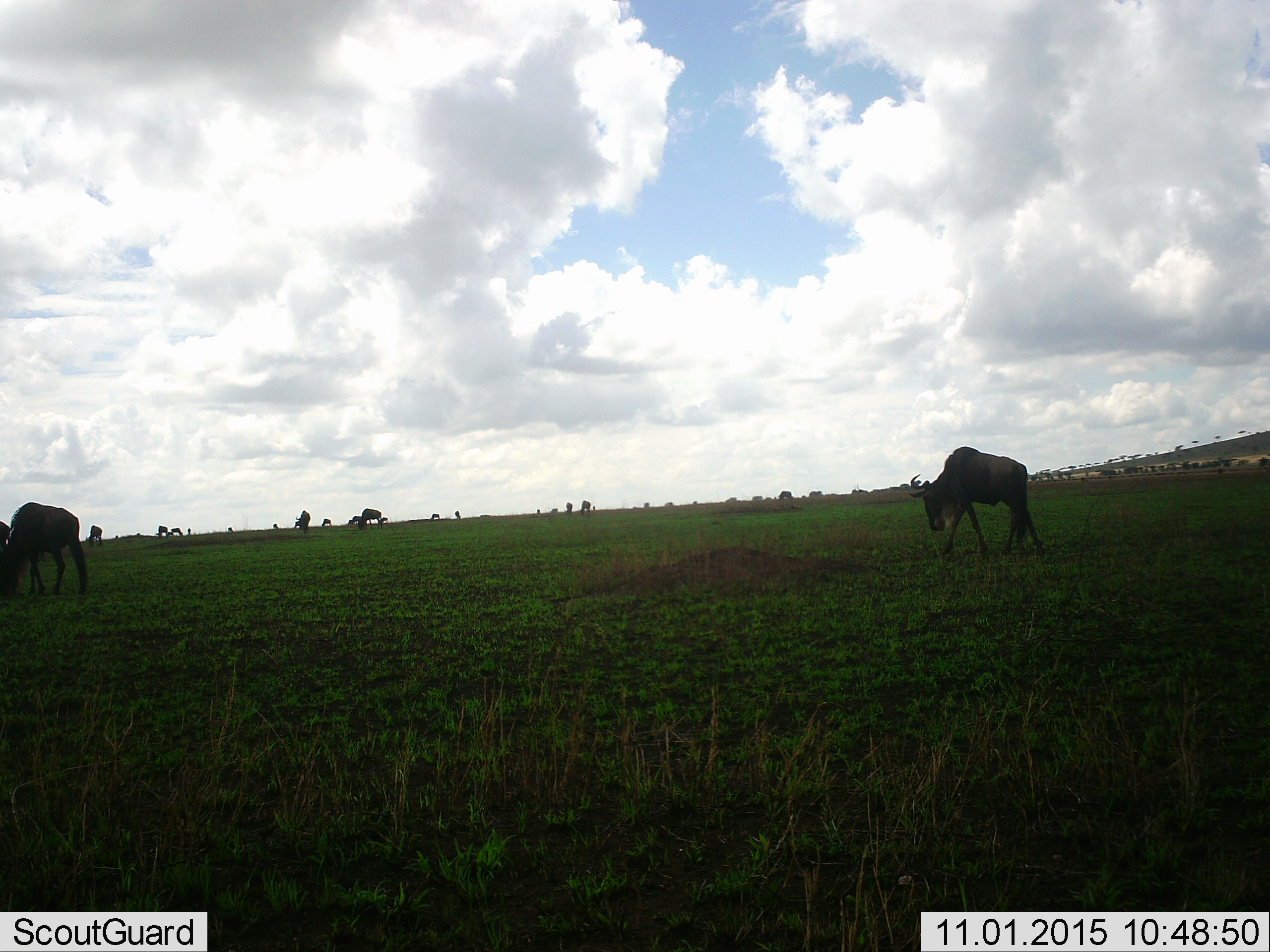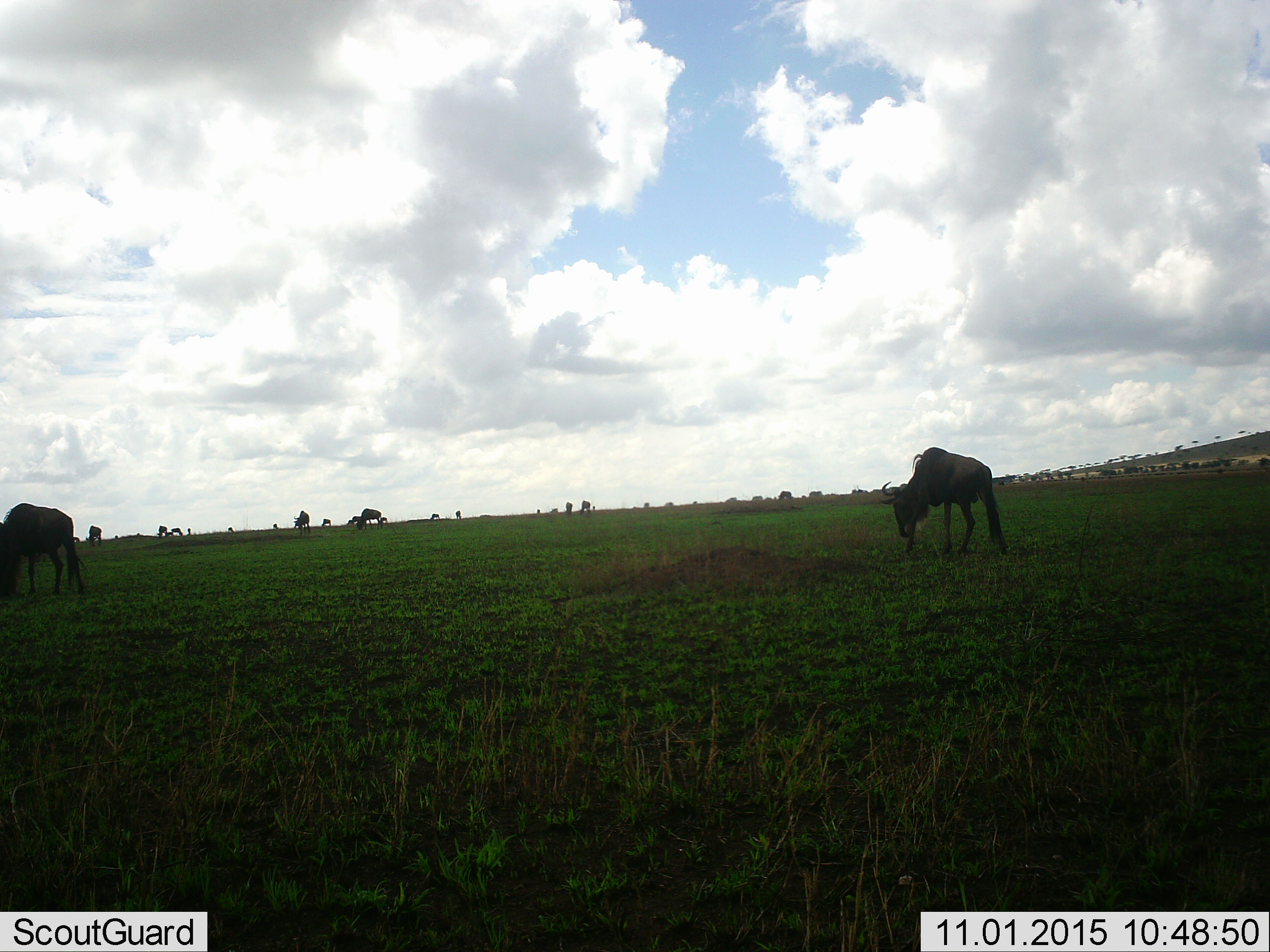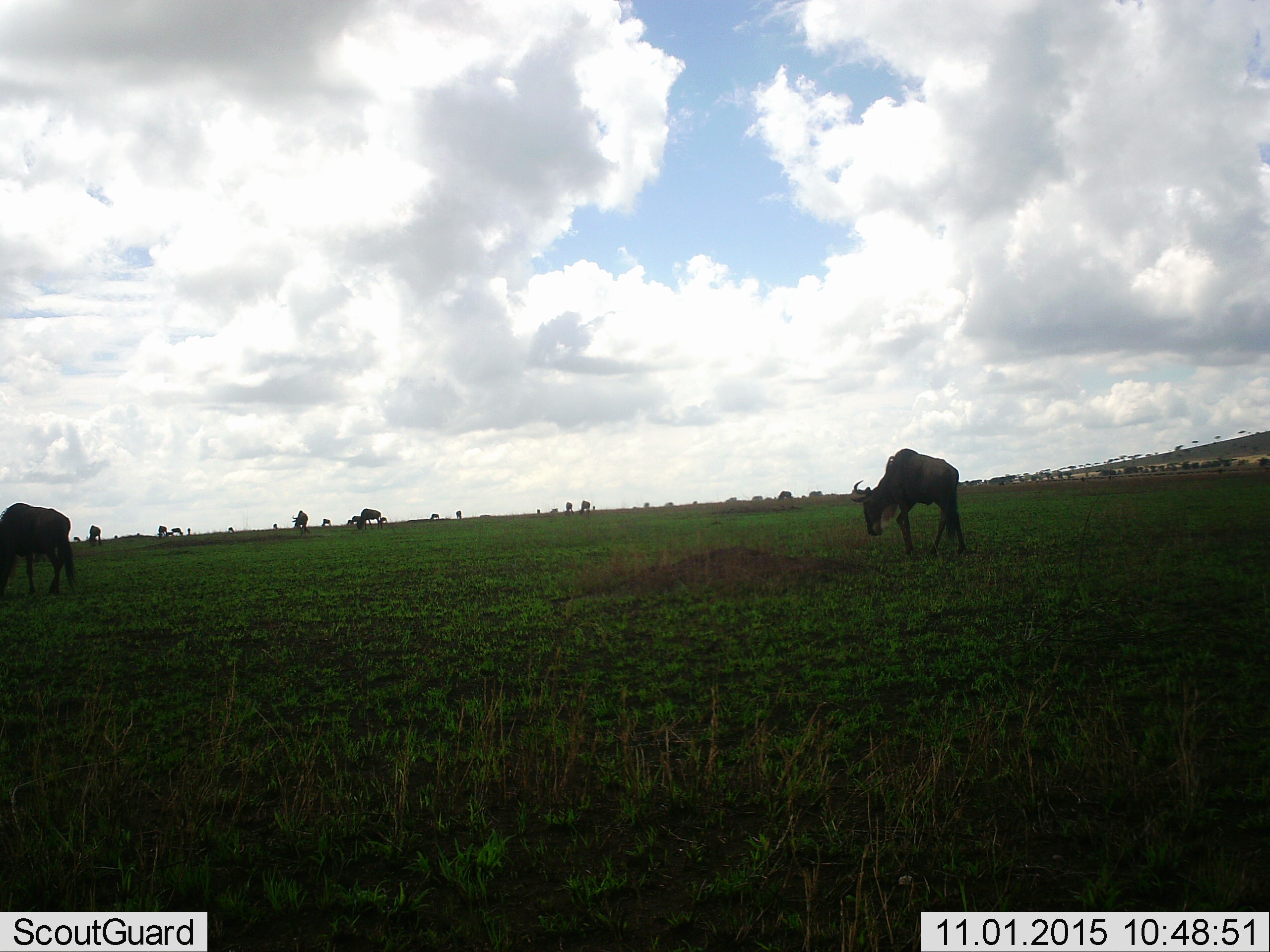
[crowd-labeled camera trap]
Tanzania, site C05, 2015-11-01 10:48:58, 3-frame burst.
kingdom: Animalia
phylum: Chordata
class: Mammalia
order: Artiodactyla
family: Bovidae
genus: Connochaetes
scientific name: Connochaetes taurinus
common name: blue wildebeest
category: wildebeest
Wildebeest (blue wildebeest) (Connochaetes taurinus), count 11-50. Behavior (volunteer vote fractions): standing 53%, resting 12%, moving 71%, interacting 0%. Young present (vote fraction): 6%. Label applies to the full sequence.